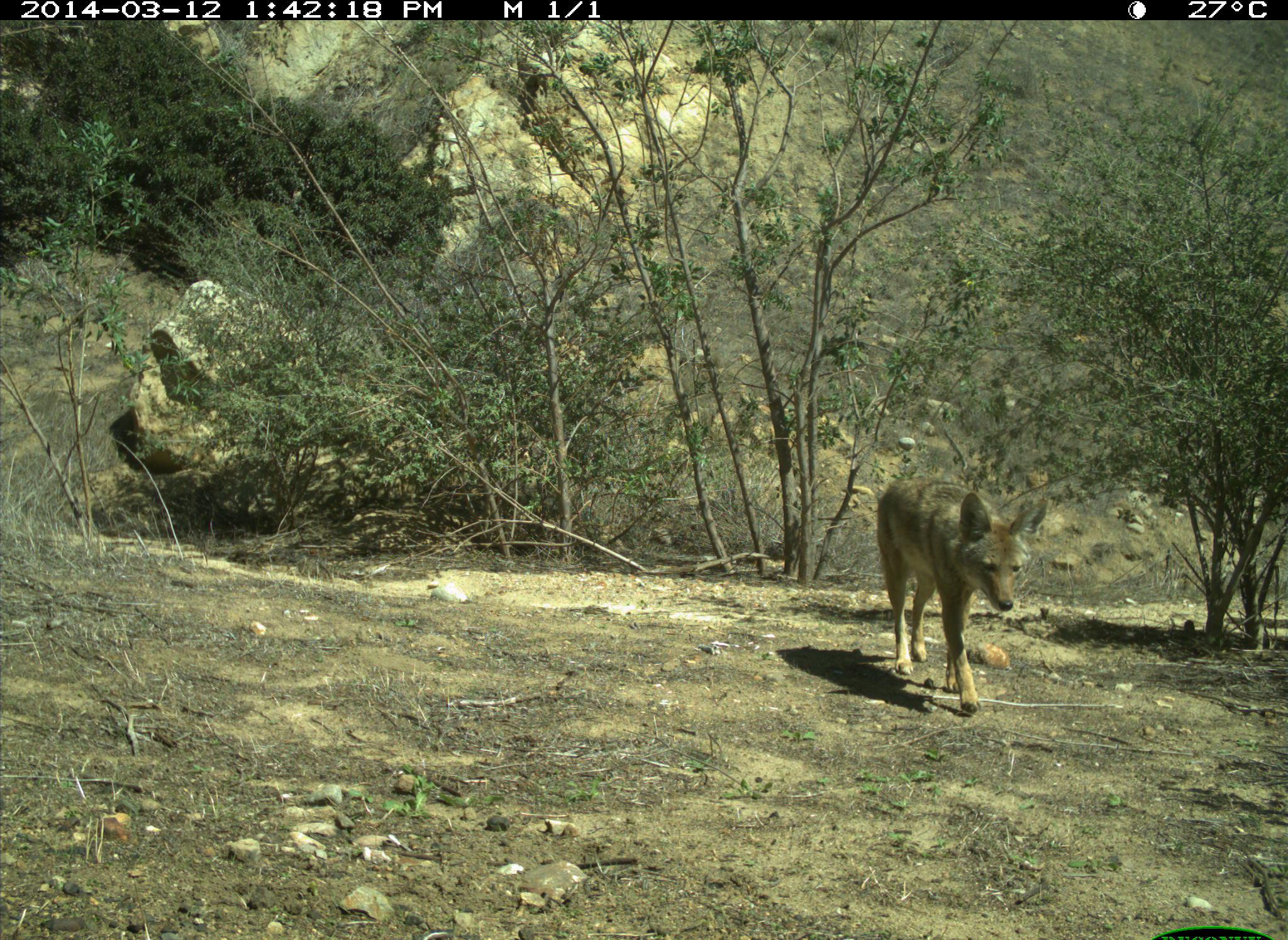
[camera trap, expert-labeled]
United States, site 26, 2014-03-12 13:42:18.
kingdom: Animalia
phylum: Chordata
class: Mammalia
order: Carnivora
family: Canidae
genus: Canis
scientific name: Canis latrans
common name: coyote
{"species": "coyote (Canis latrans)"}